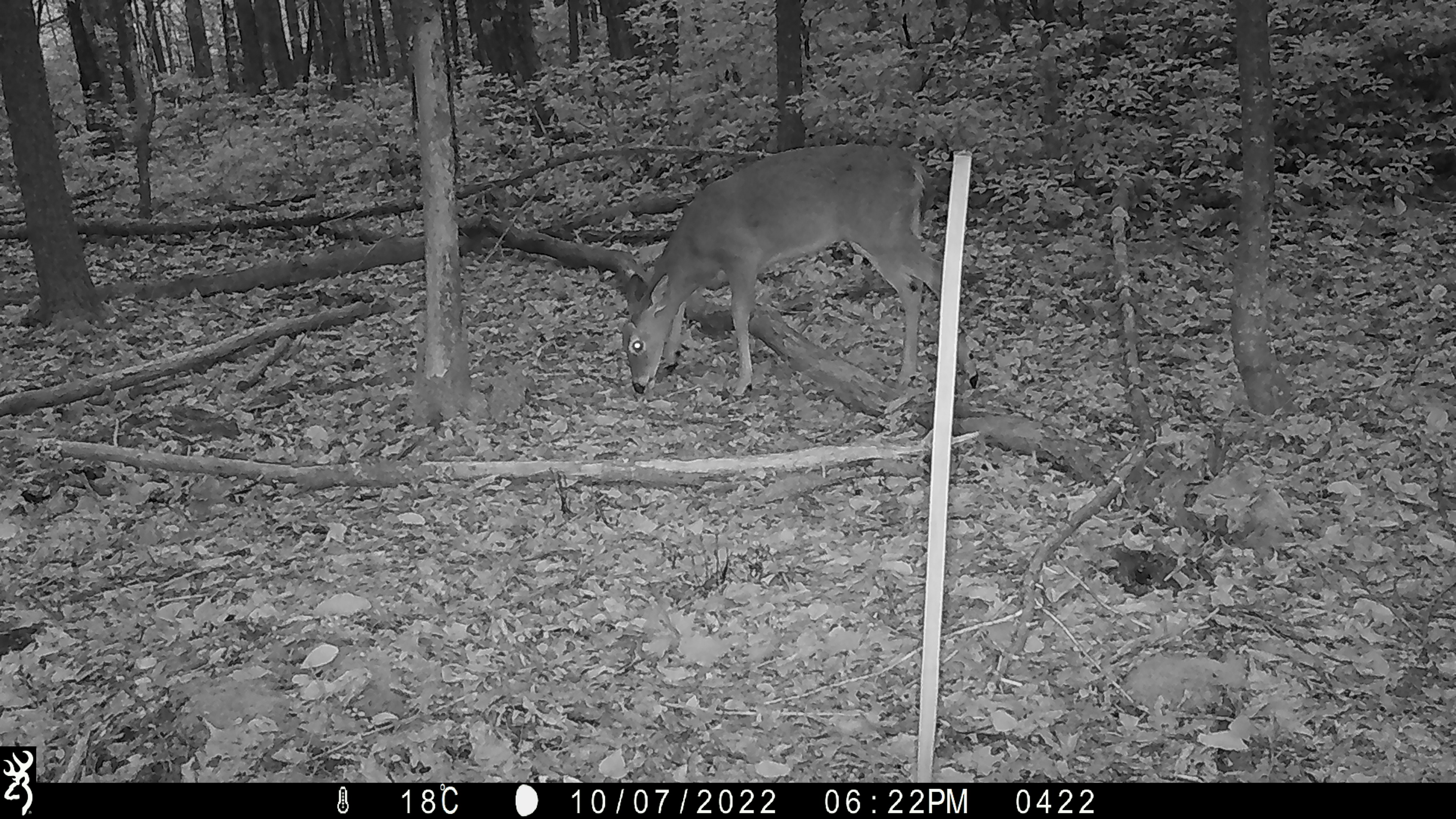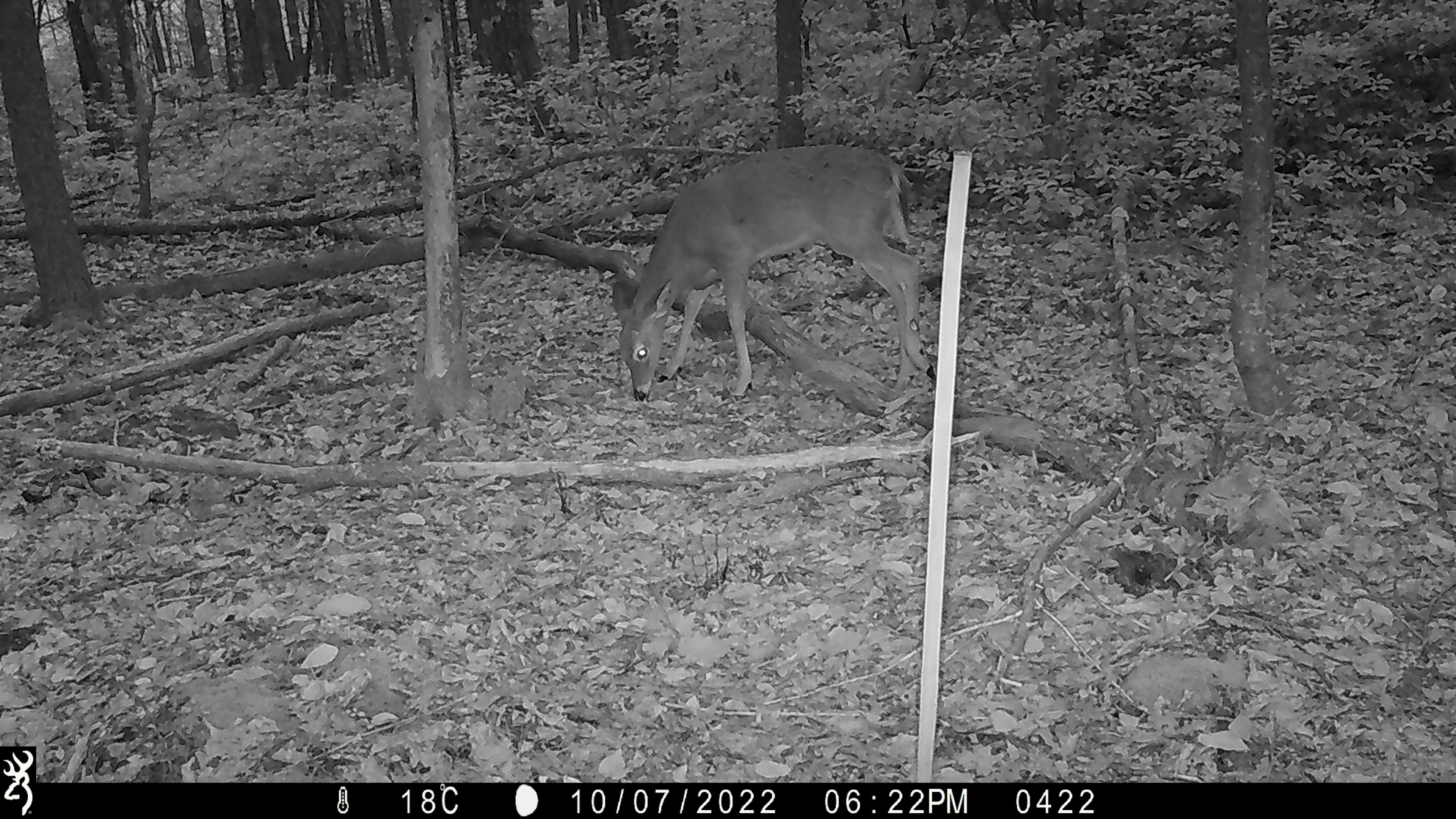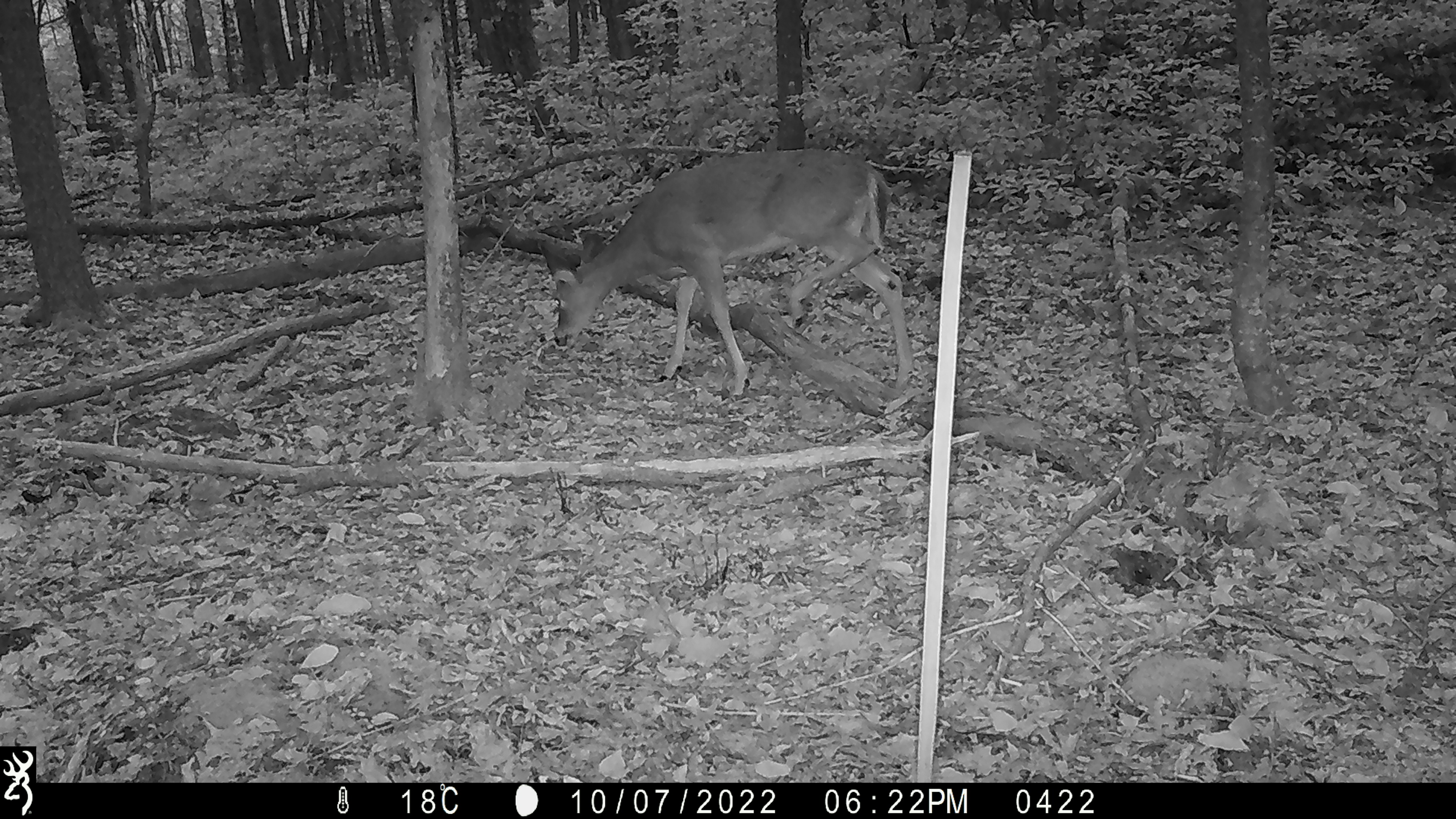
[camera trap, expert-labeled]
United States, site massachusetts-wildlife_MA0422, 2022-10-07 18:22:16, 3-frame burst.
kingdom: Animalia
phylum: Chordata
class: Mammalia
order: Artiodactyla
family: Cervidae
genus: Odocoileus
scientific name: Odocoileus virginianus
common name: white-tailed deer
White-tailed deer (Odocoileus virginianus).